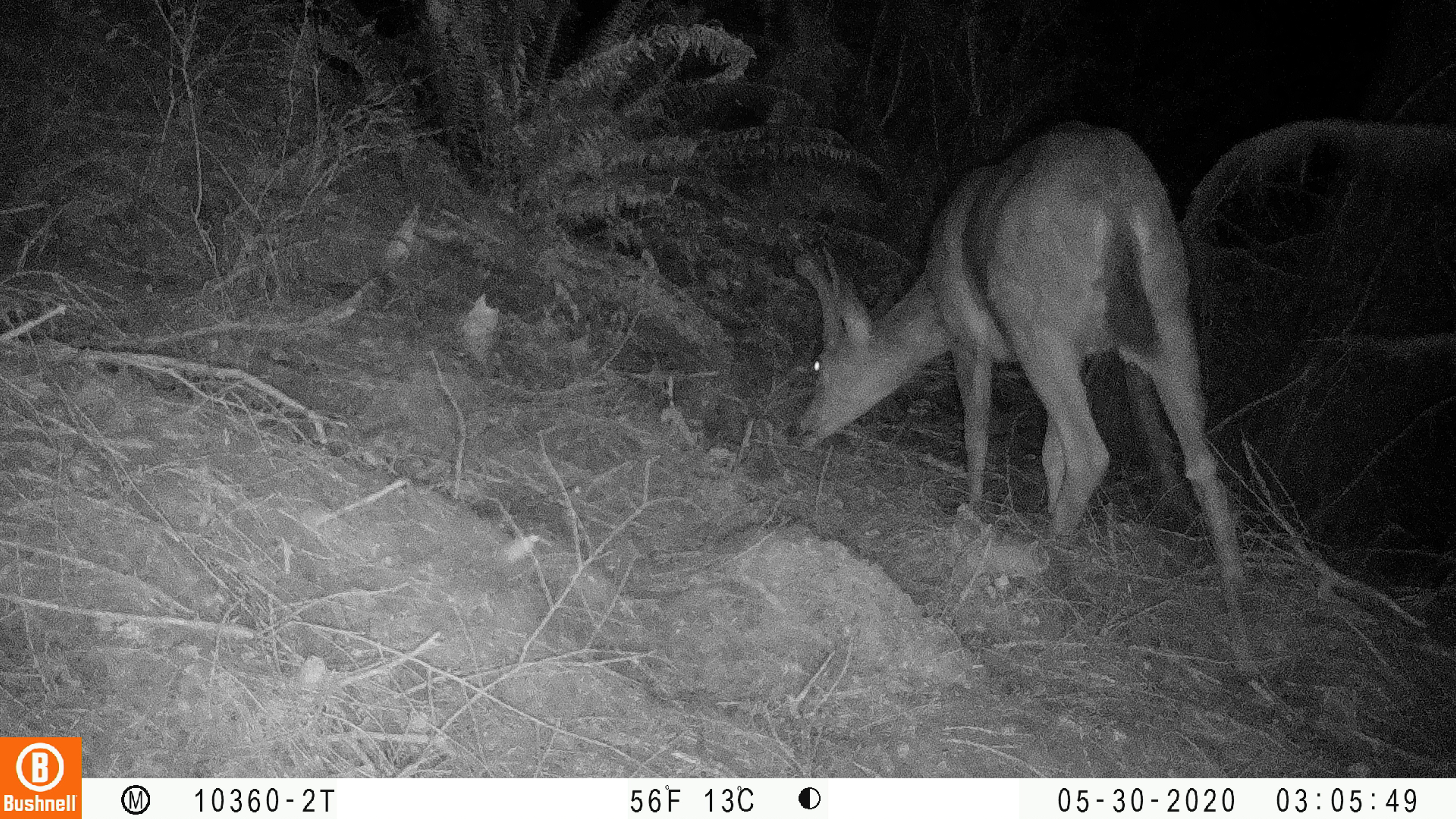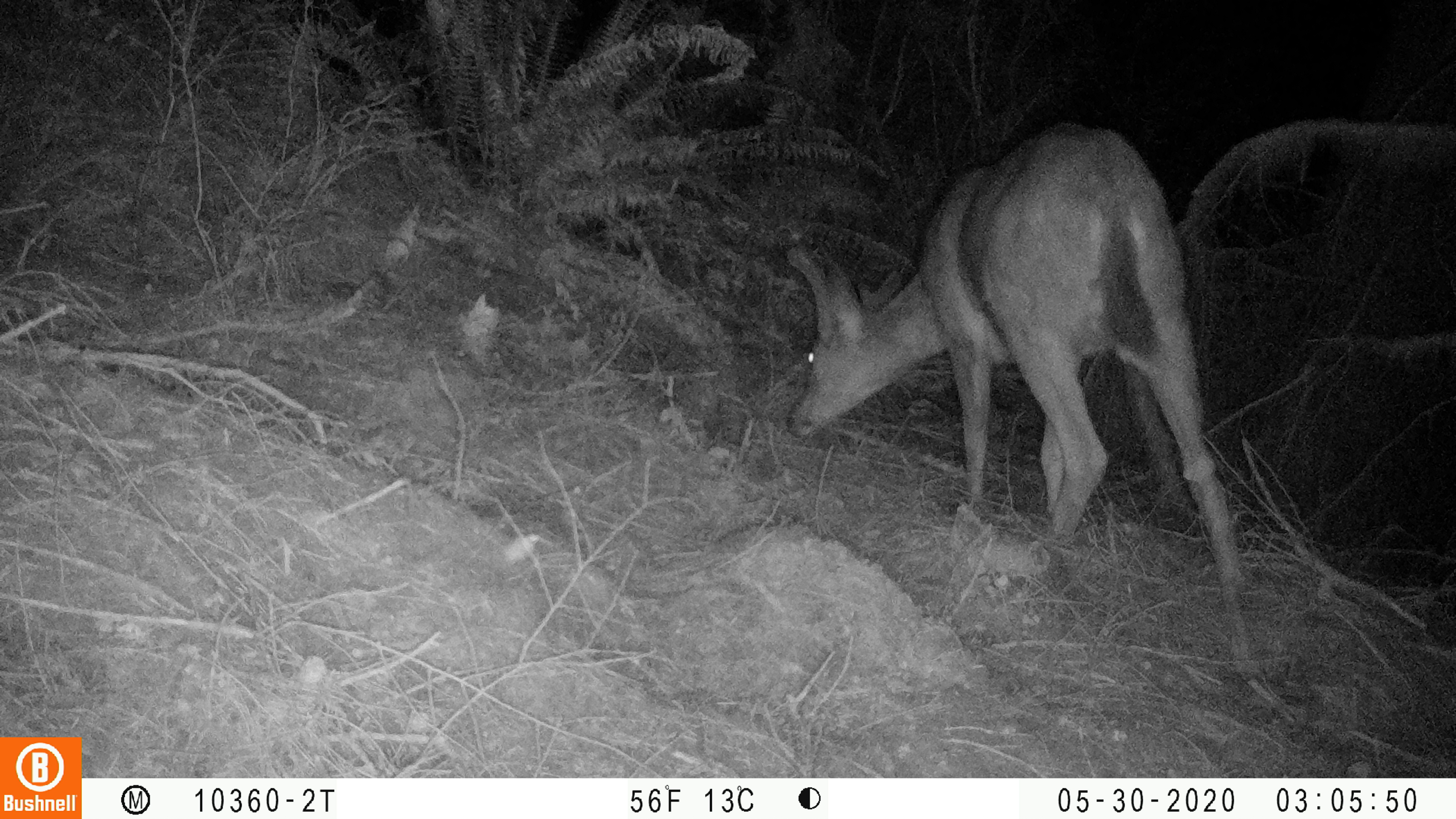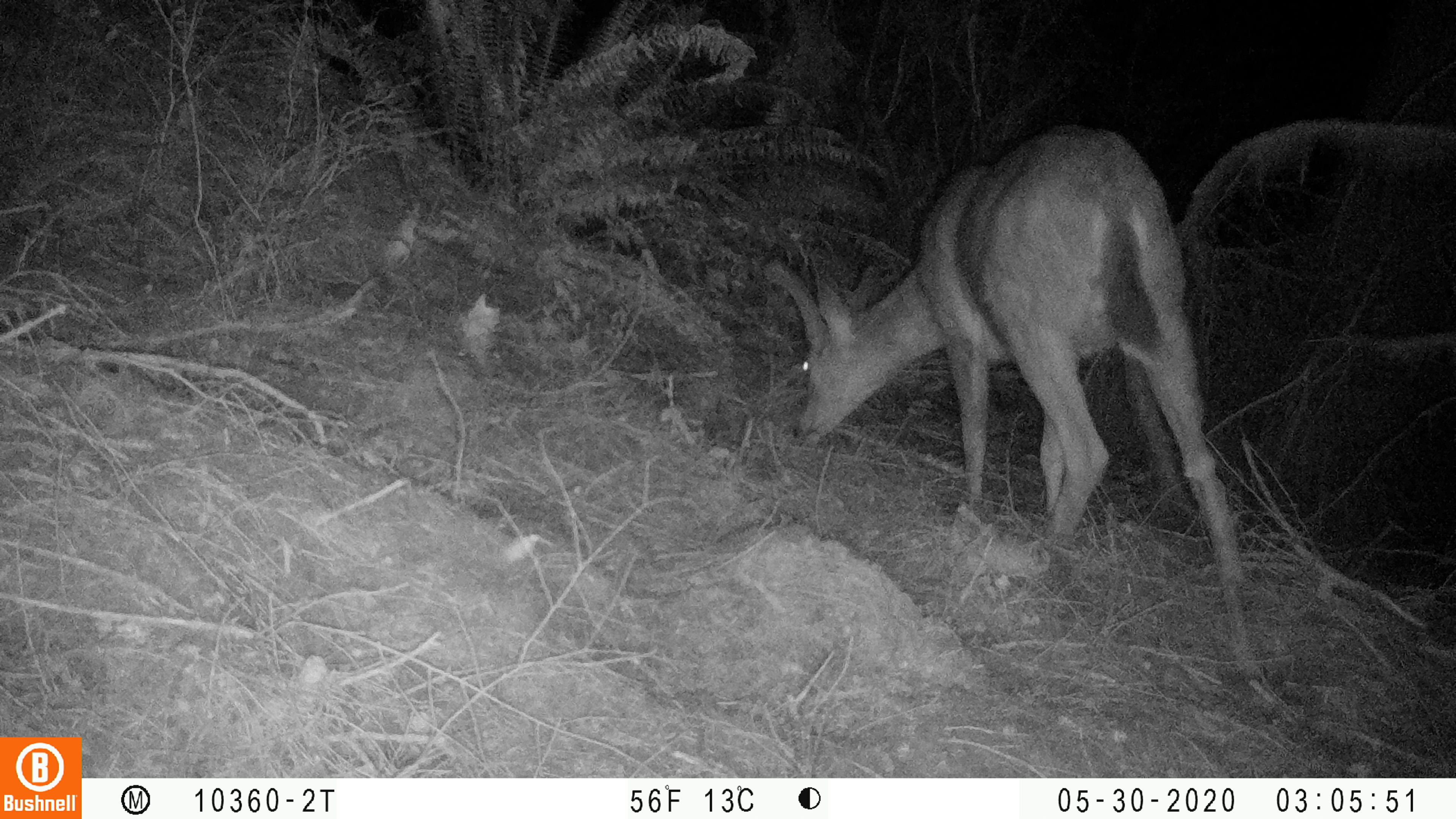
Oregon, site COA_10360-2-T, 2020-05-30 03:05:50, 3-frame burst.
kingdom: Animalia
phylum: Chordata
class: Mammalia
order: Artiodactyla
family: Cervidae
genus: Odocoileus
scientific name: Odocoileus hemionus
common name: black-tailed deer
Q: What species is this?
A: Black-tailed deer (Odocoileus hemionus).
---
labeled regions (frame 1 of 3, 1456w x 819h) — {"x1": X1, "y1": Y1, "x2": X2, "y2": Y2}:
black-tailed deer: {"x1": 776, "y1": 109, "x2": 1273, "y2": 687}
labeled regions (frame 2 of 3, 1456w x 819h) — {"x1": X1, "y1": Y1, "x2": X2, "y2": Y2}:
black-tailed deer: {"x1": 776, "y1": 118, "x2": 1267, "y2": 691}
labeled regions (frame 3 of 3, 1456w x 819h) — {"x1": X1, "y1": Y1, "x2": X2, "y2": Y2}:
black-tailed deer: {"x1": 755, "y1": 114, "x2": 1273, "y2": 700}